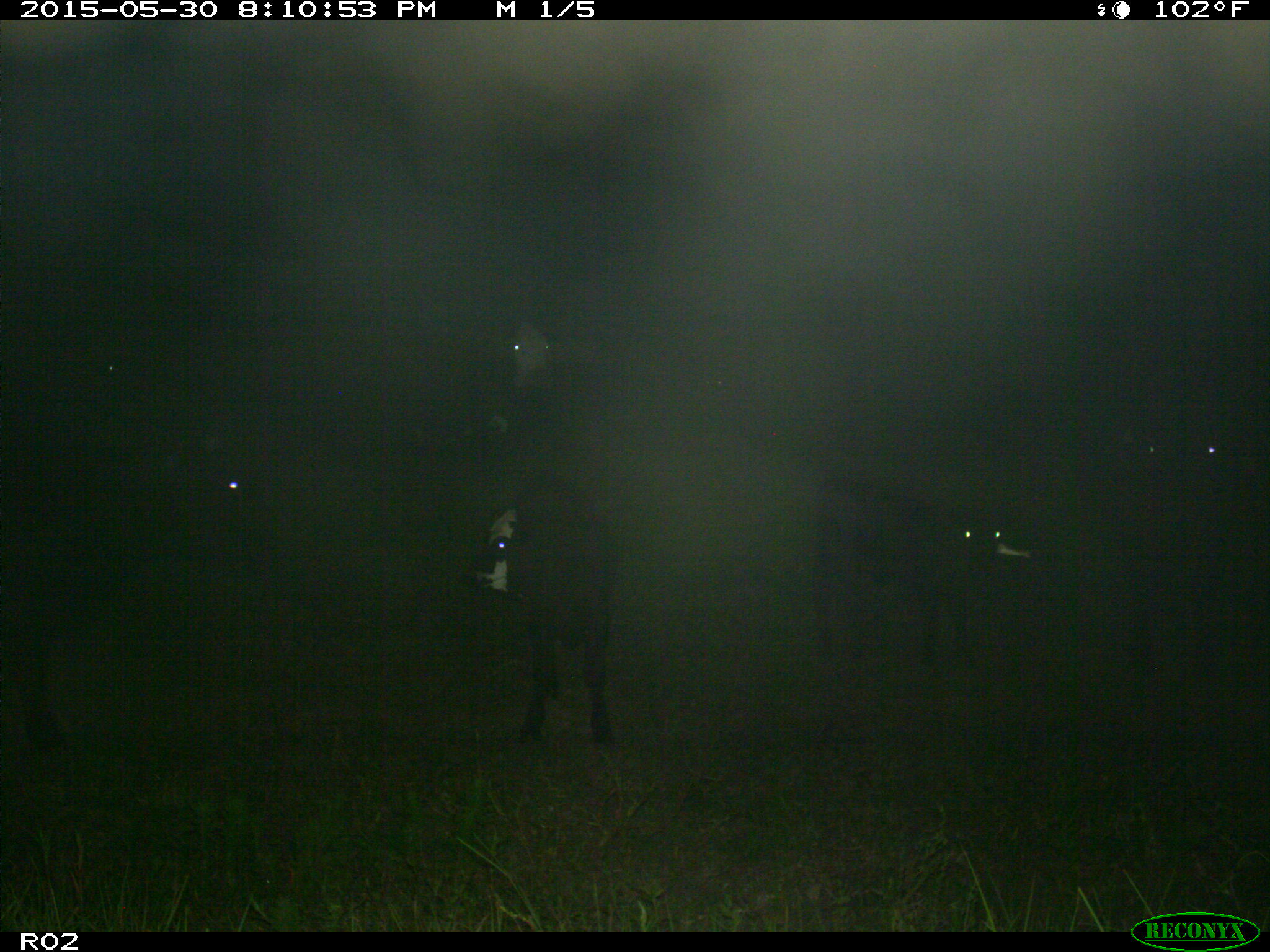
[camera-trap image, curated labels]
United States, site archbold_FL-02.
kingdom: Animalia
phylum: Chordata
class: Mammalia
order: Artiodactyla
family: Bovidae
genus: Bos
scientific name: Bos taurus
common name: domestic cow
Bos taurus (domestic cow).